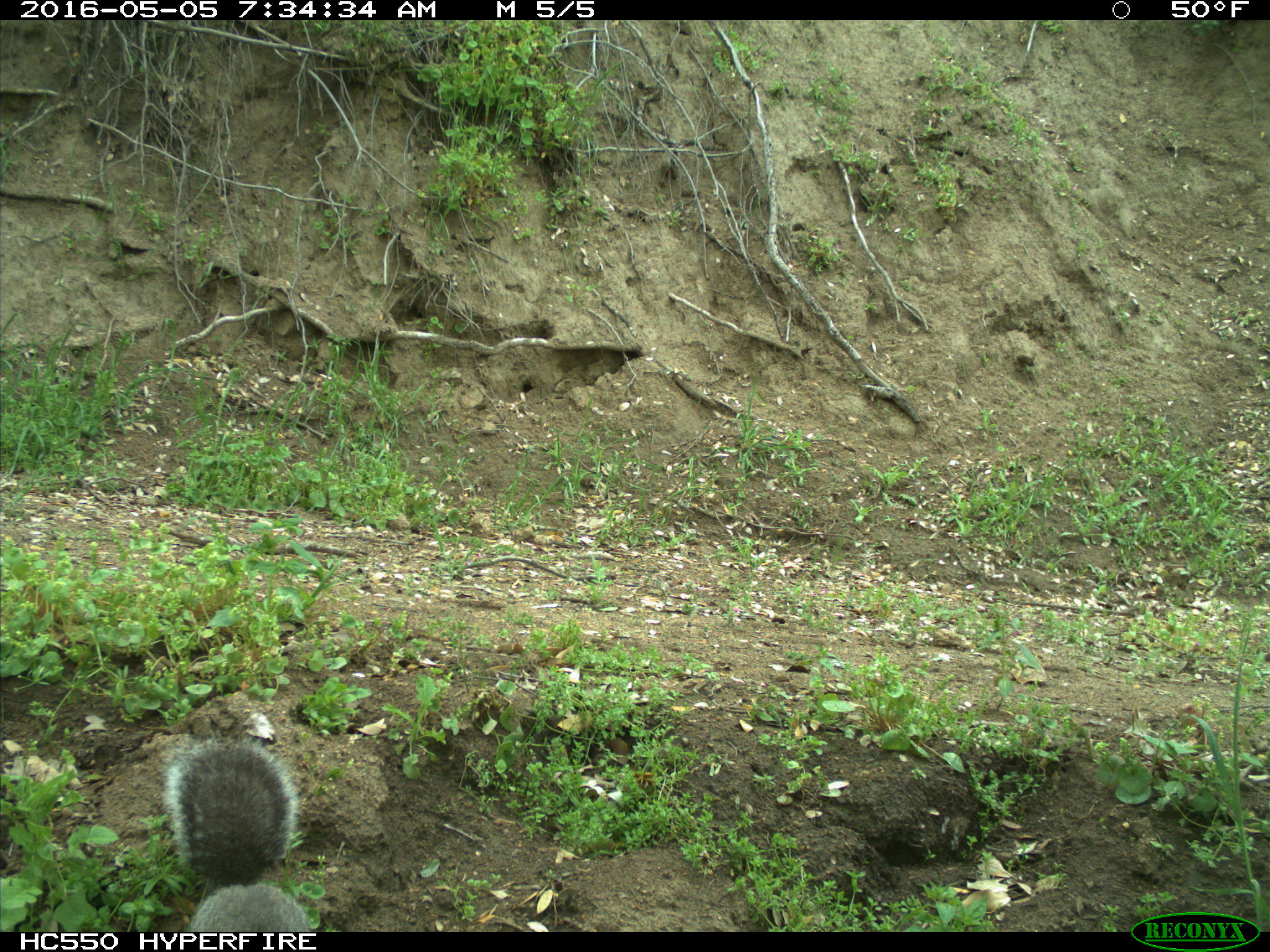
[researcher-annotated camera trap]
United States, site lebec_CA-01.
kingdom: Animalia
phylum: Chordata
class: Mammalia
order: Rodentia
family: Sciuridae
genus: Sciurus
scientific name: Sciurus carolinensis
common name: eastern gray squirrel